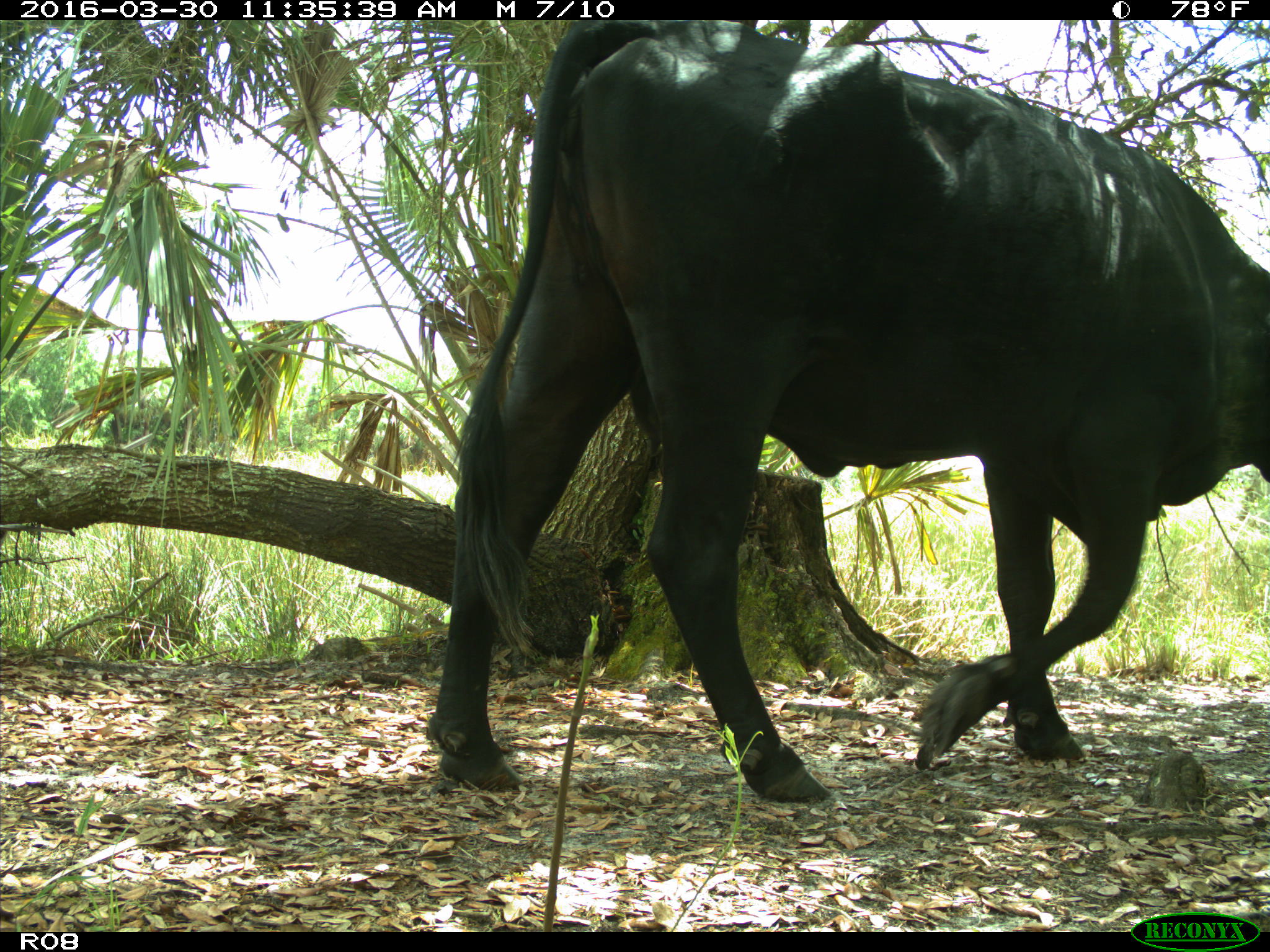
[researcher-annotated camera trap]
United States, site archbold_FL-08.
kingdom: Animalia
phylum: Chordata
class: Mammalia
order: Artiodactyla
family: Bovidae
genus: Bos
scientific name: Bos taurus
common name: domestic cow